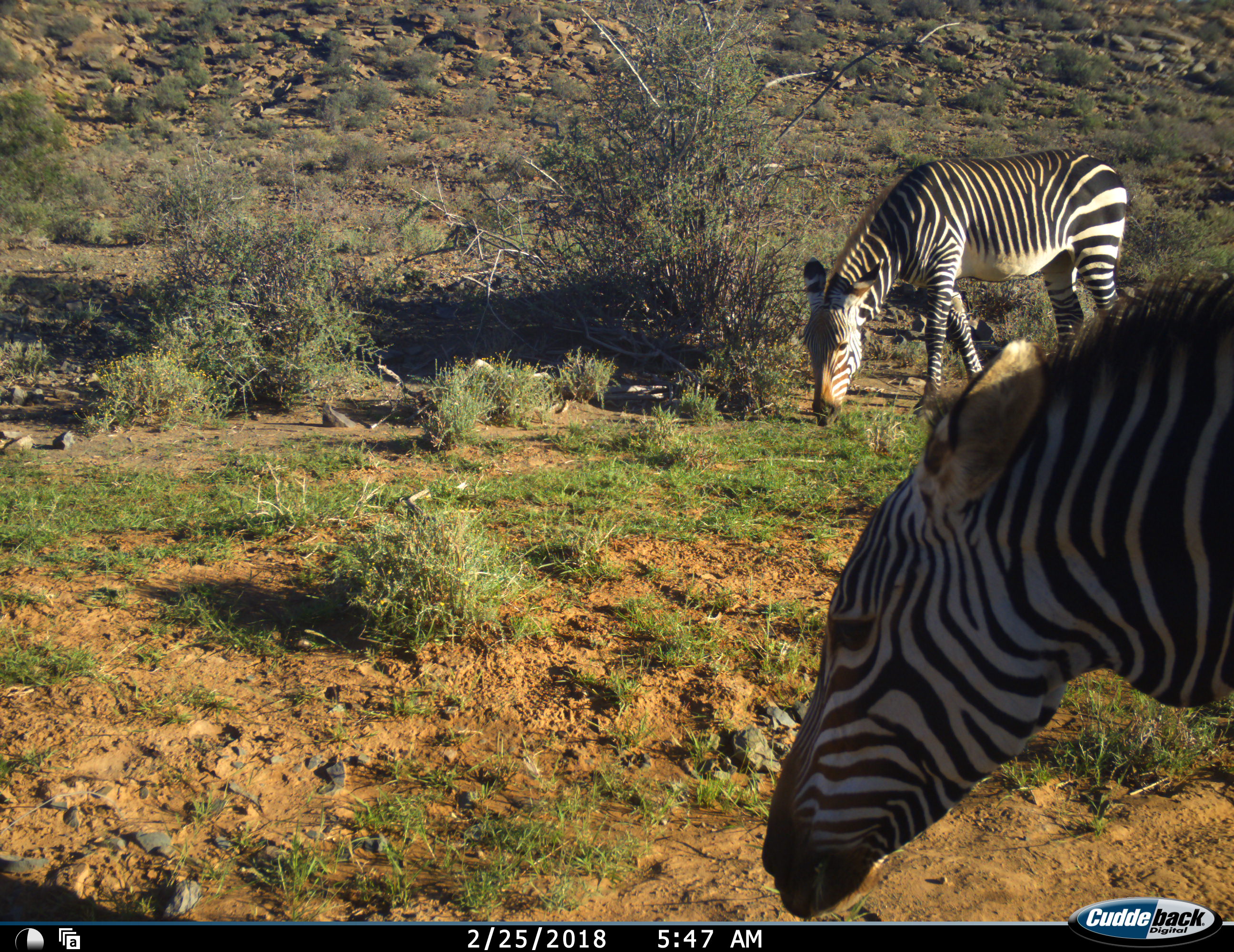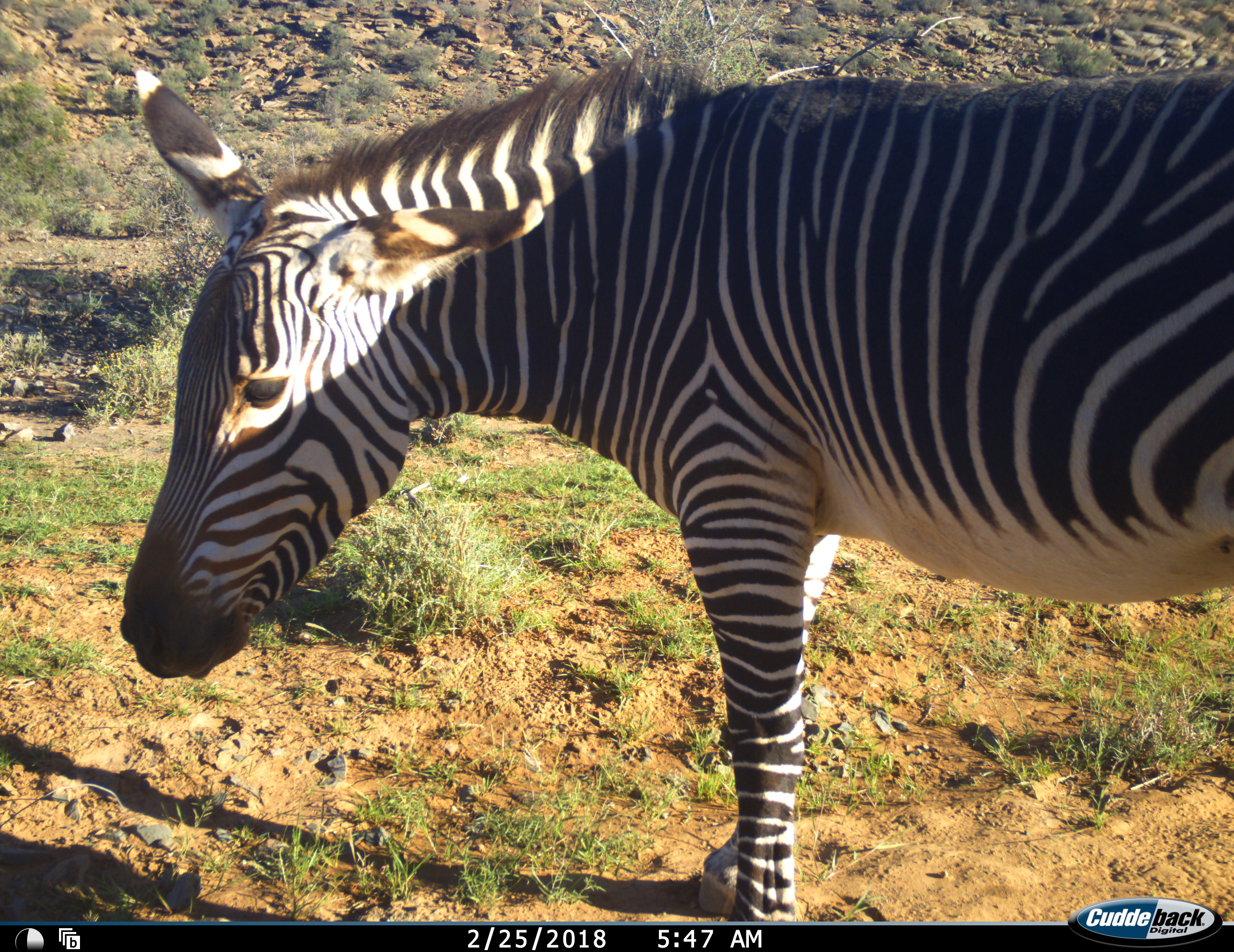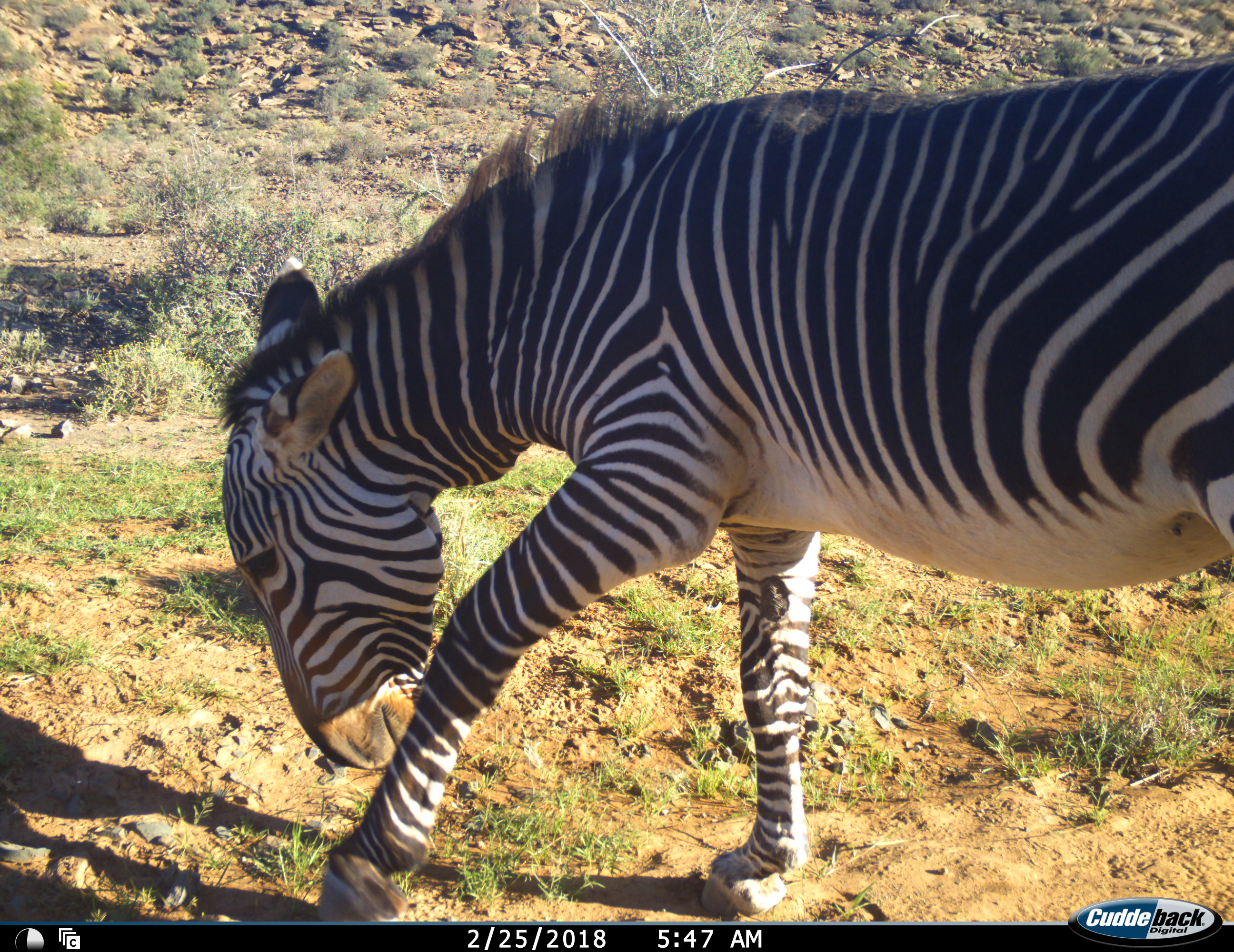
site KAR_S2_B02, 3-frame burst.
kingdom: Animalia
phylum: Chordata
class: Mammalia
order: Perissodactyla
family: Equidae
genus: Equus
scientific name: Equus zebra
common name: mountain zebra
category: zebramountain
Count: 2.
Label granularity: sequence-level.